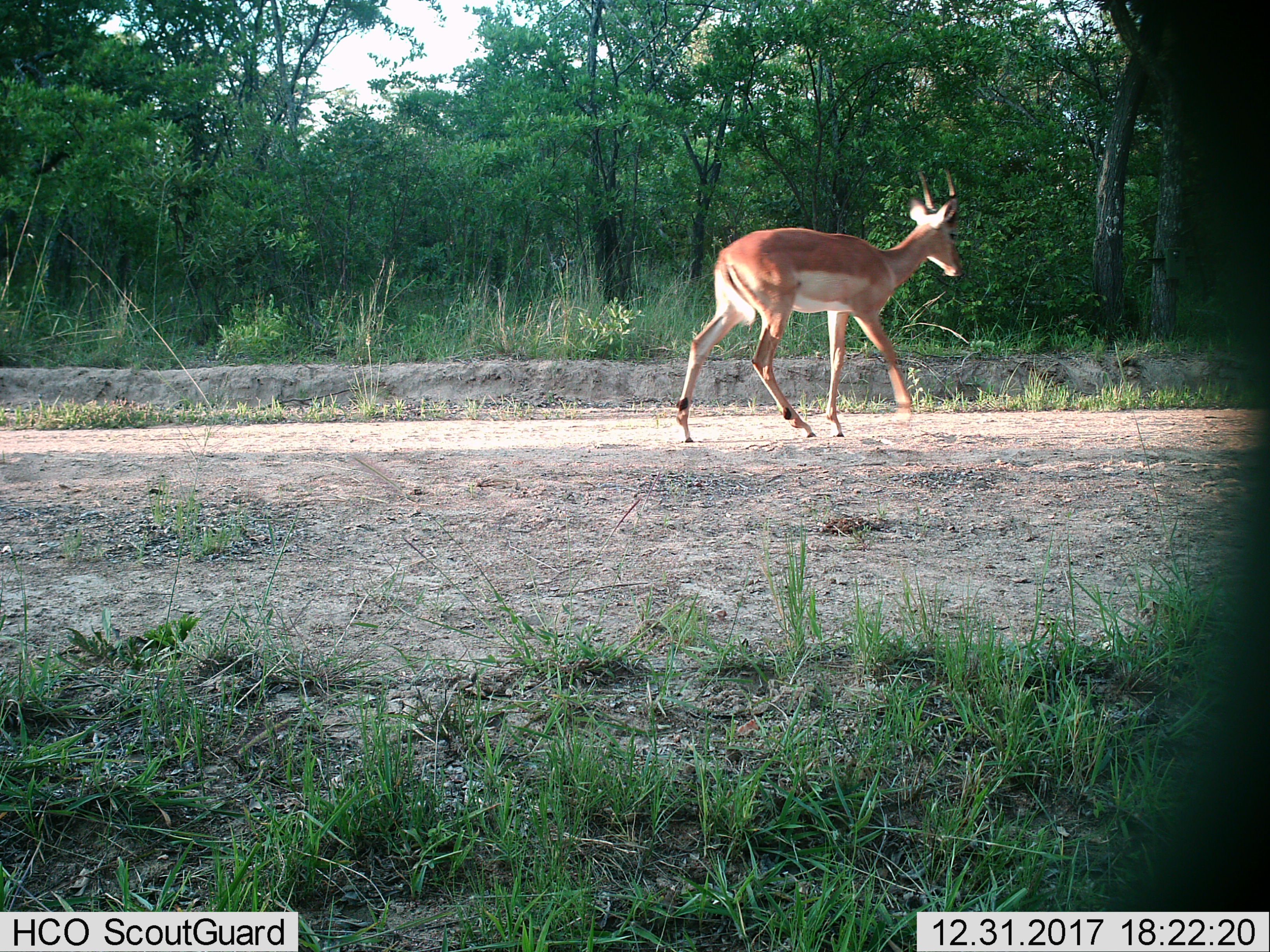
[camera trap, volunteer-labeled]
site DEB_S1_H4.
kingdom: Animalia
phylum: Chordata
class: Mammalia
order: Artiodactyla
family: Bovidae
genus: Aepyceros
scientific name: Aepyceros melampus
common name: impala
Impala (Aepyceros melampus), count 1. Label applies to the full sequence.